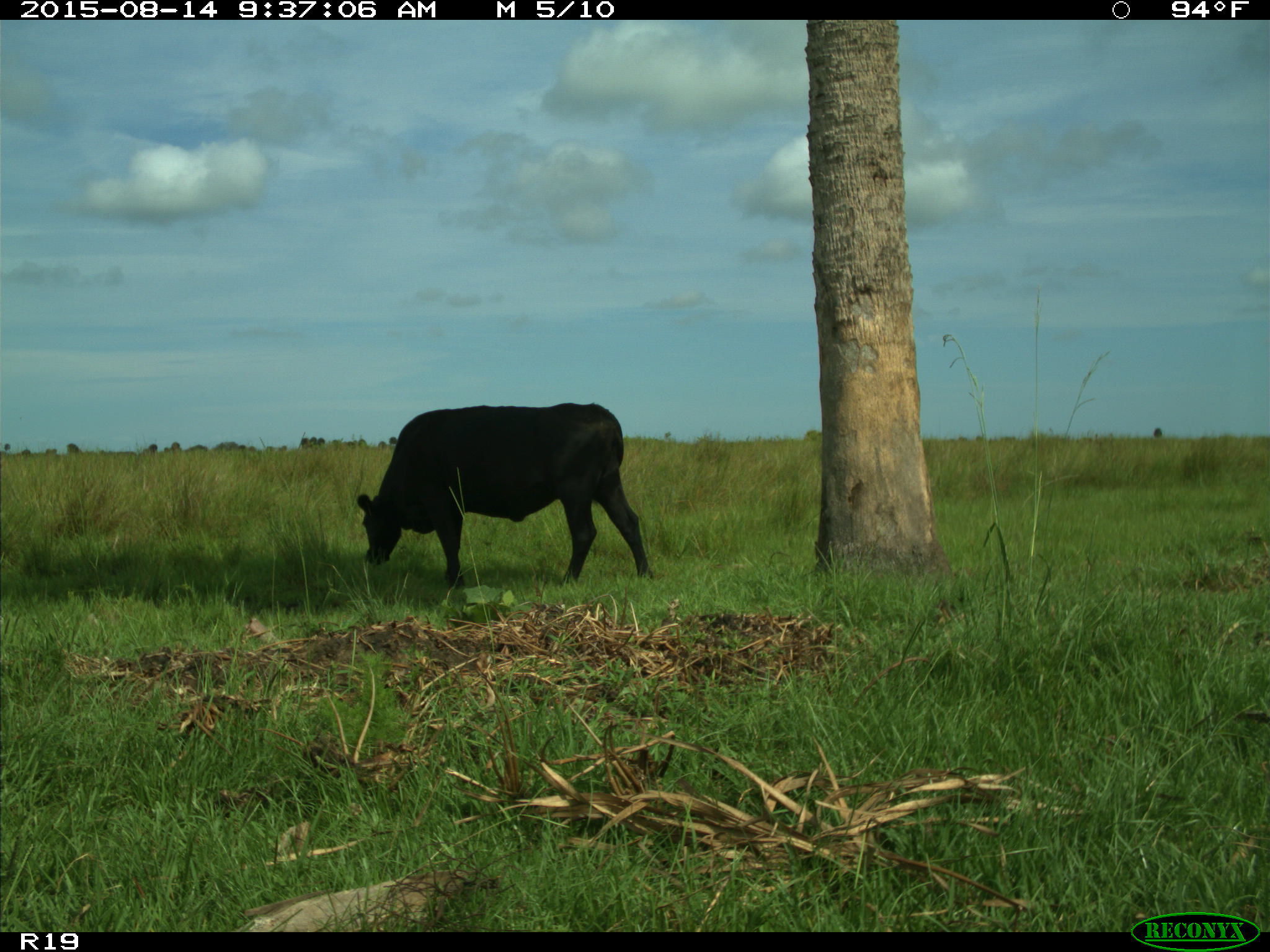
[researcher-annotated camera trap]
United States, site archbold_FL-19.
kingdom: Animalia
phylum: Chordata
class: Mammalia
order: Artiodactyla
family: Bovidae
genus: Bos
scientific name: Bos taurus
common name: domestic cow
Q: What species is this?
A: Bos taurus (domestic cow).